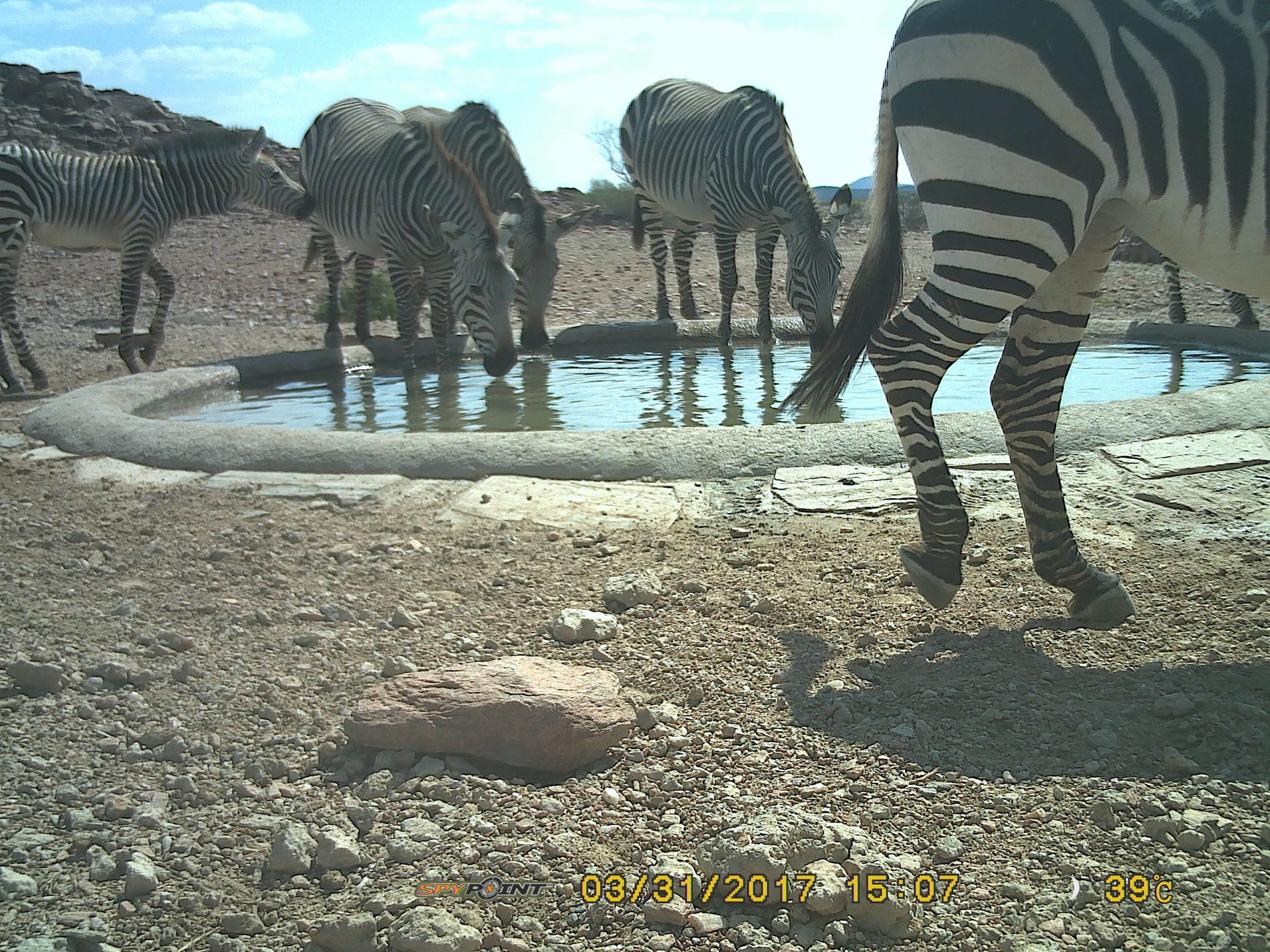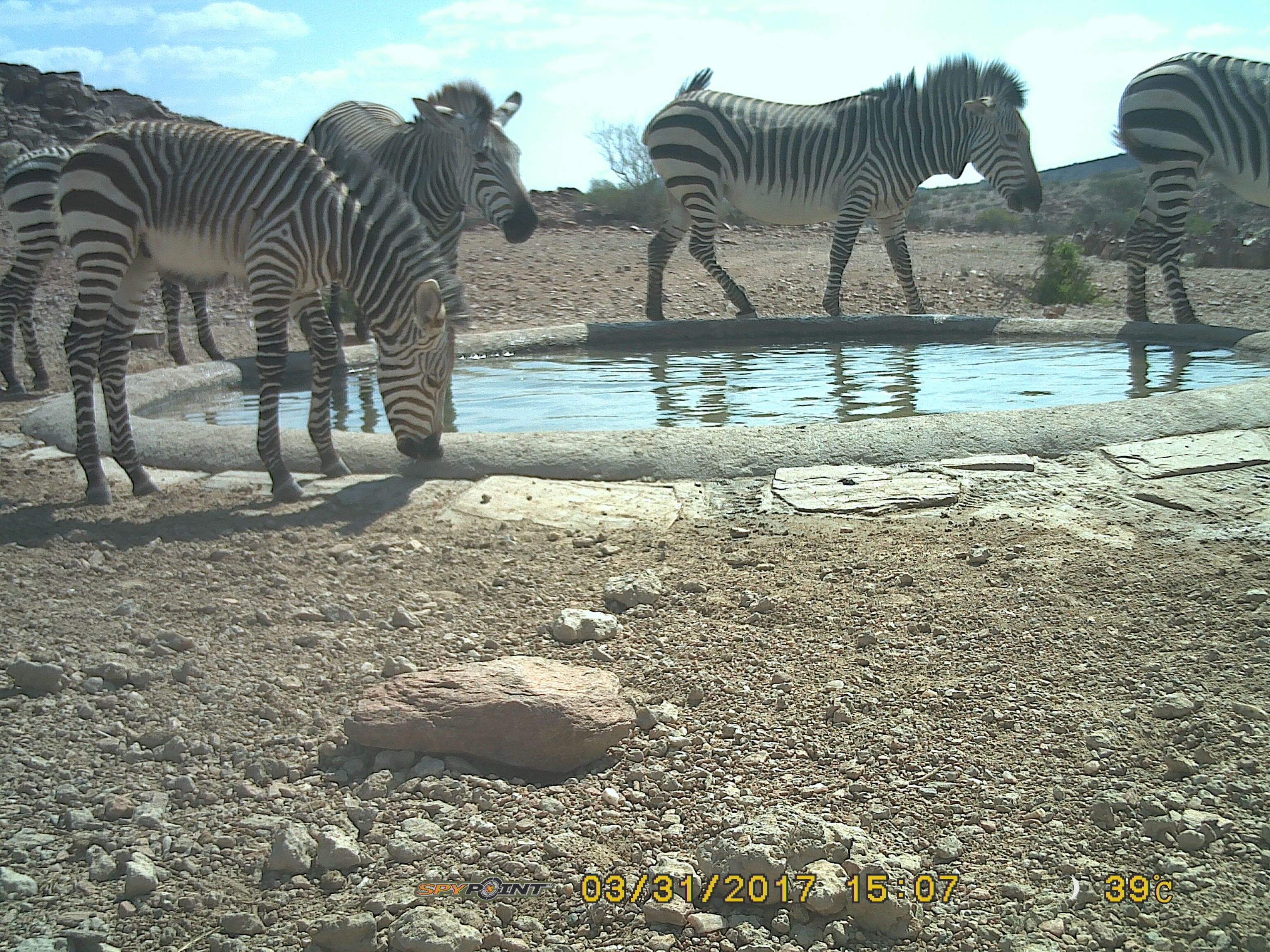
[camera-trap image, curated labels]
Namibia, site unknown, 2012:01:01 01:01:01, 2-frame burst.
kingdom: Animalia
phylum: Chordata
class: Mammalia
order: Perissodactyla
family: Equidae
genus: Equus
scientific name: Equus zebra hartmannae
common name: hartmann's mountain zebra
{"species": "Equus zebra hartmannae (hartmann's mountain zebra)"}